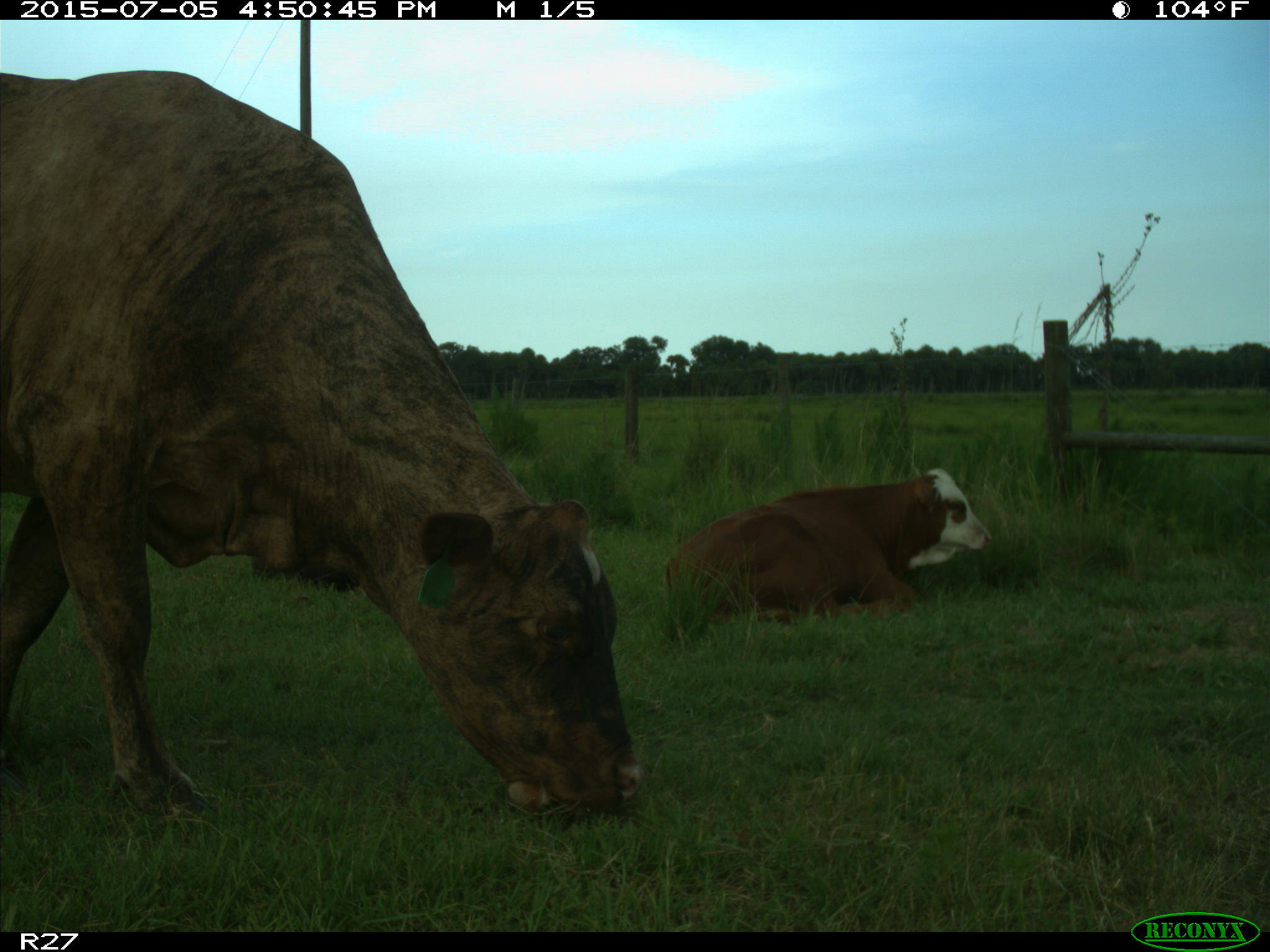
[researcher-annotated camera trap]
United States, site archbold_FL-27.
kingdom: Animalia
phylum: Chordata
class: Mammalia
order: Artiodactyla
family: Bovidae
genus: Bos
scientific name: Bos taurus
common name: domestic cow